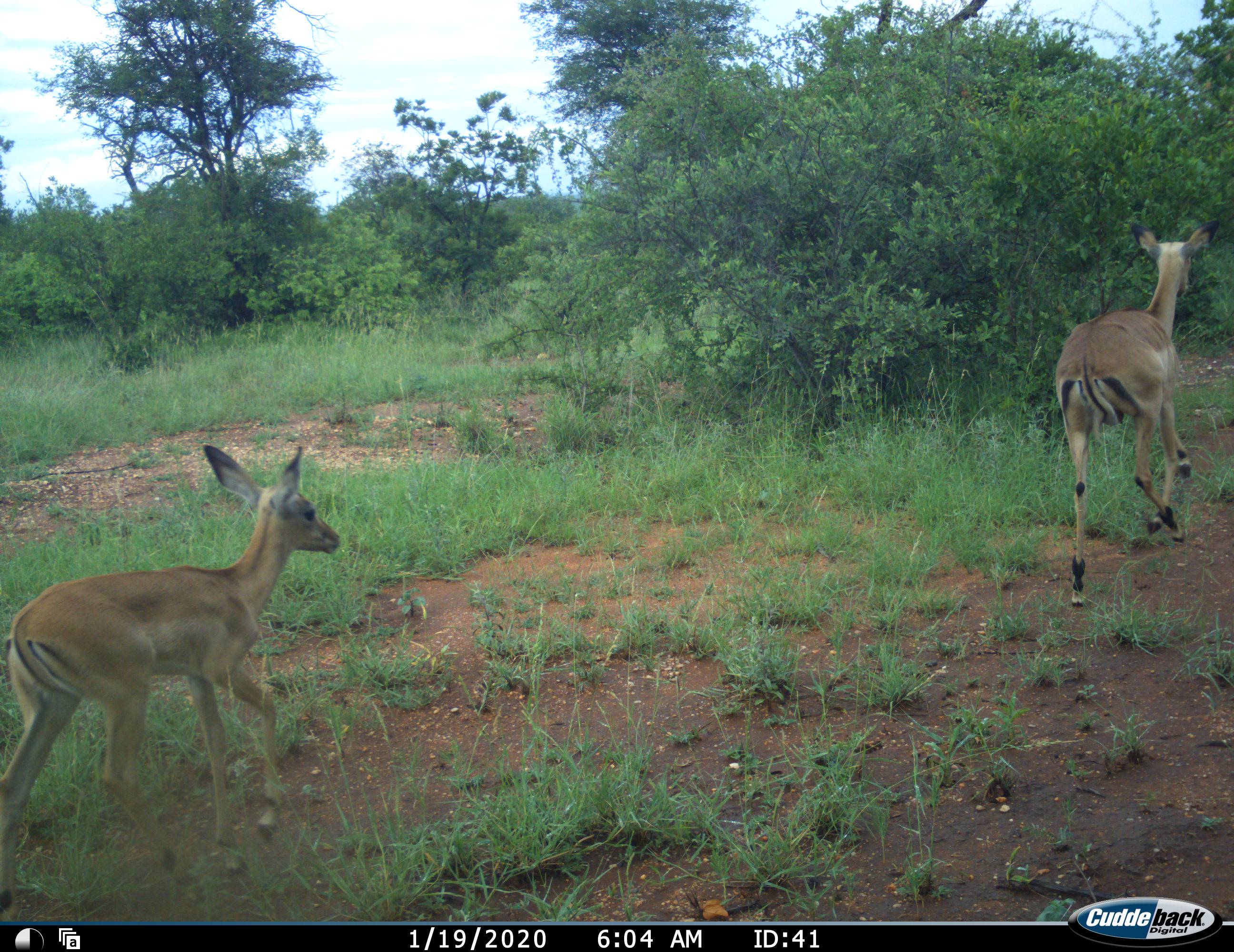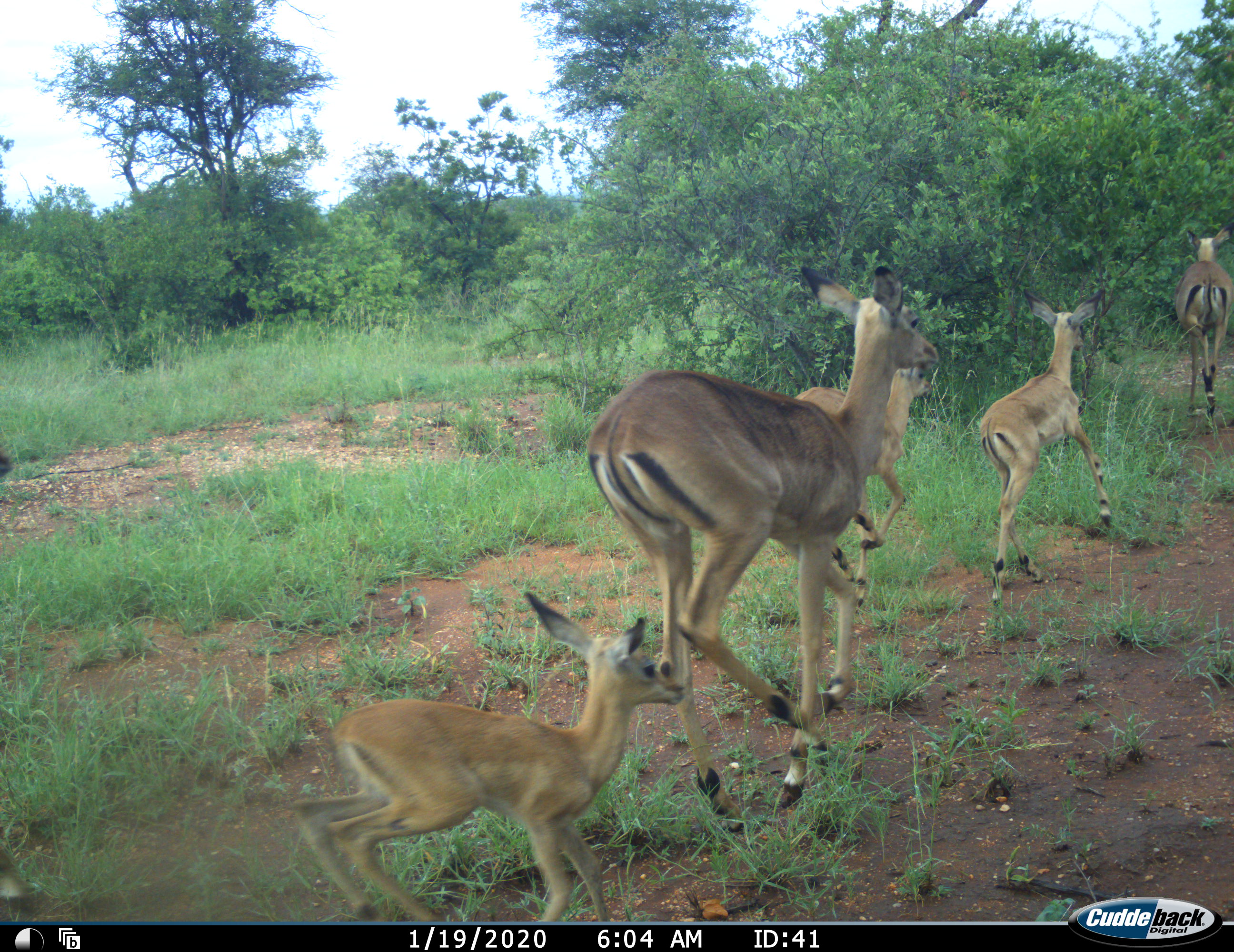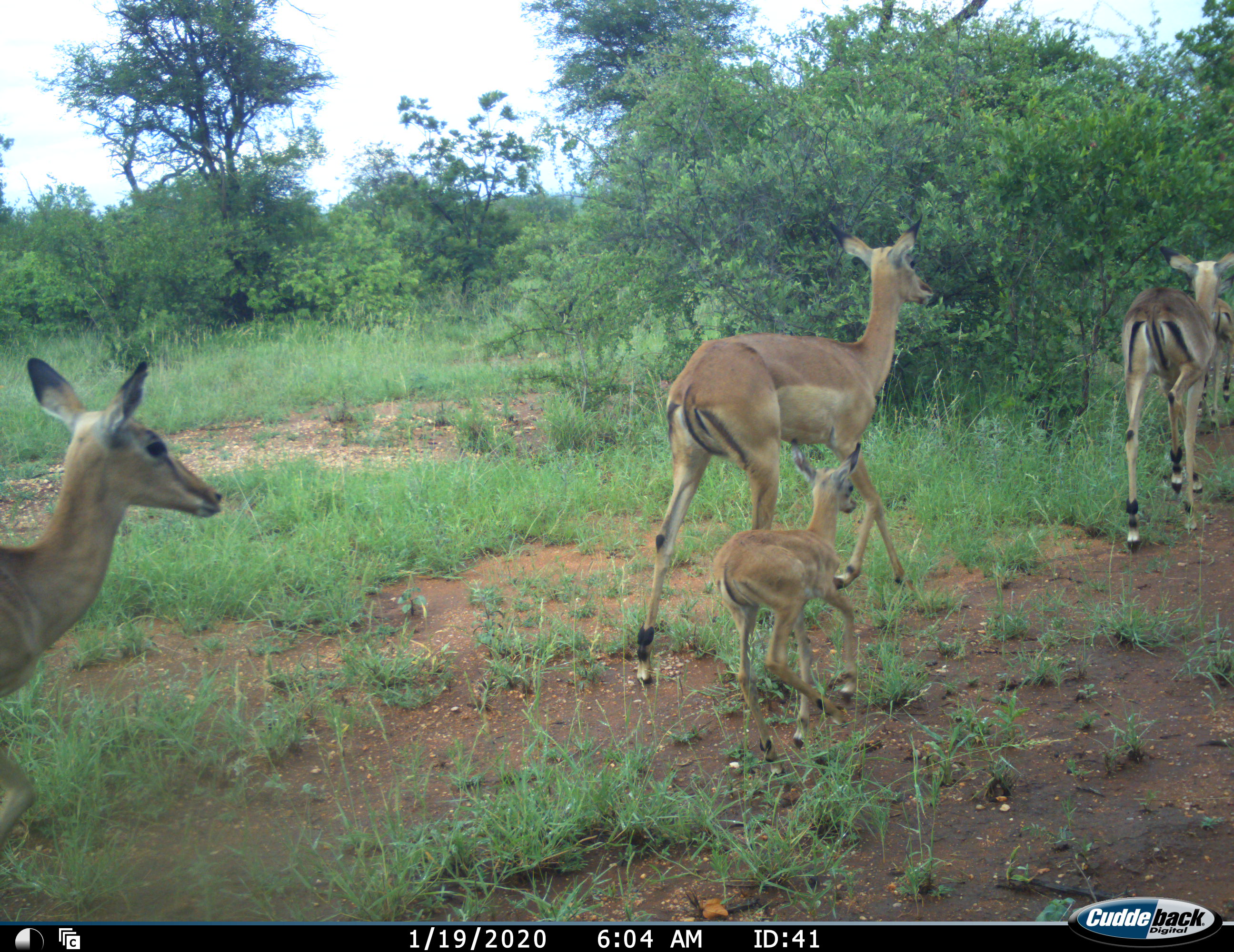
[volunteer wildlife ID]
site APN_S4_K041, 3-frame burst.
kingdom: Animalia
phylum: Chordata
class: Mammalia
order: Artiodactyla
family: Bovidae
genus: Aepyceros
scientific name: Aepyceros melampus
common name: impala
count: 6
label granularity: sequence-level